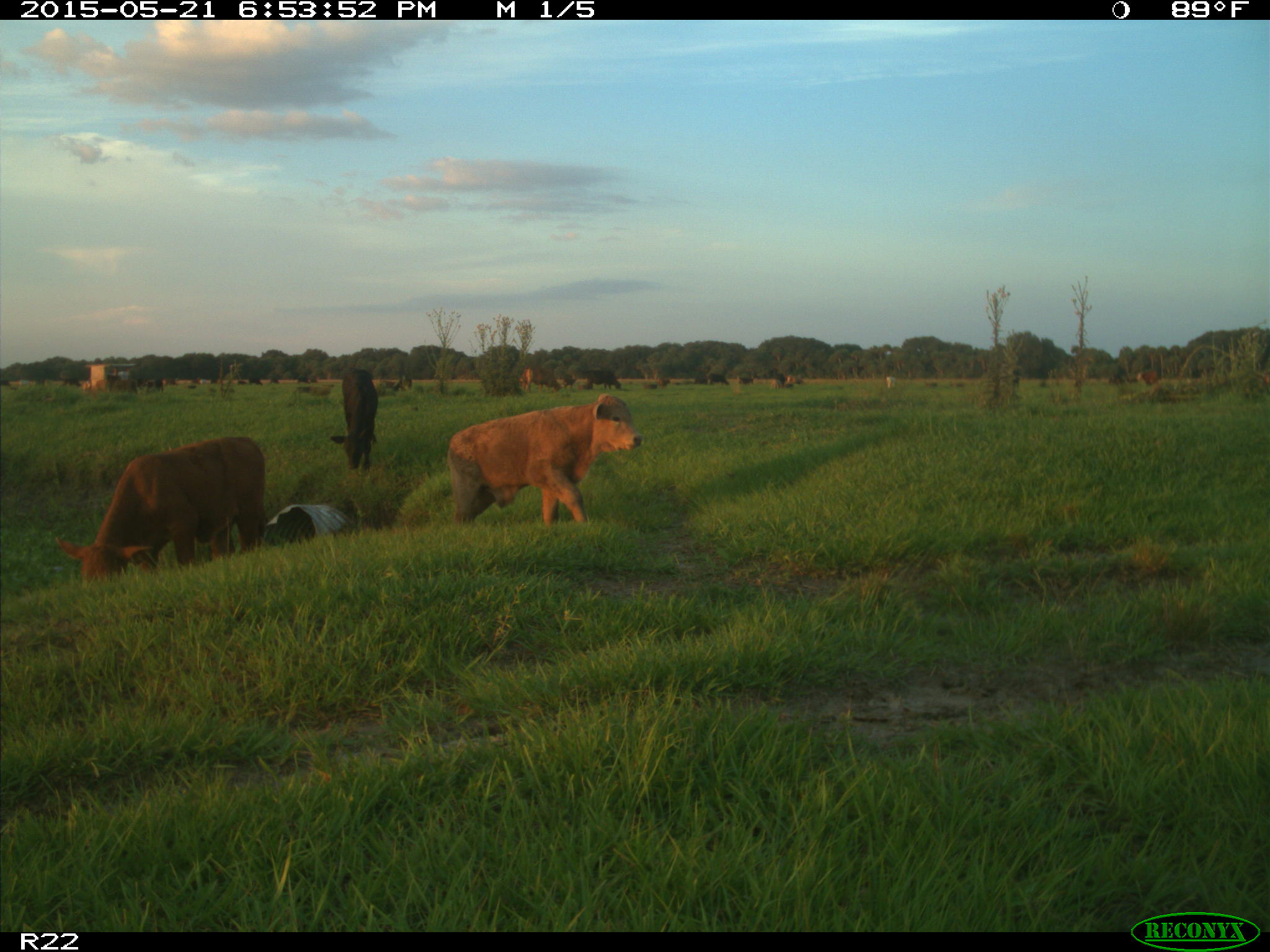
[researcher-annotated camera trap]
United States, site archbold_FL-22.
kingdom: Animalia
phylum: Chordata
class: Mammalia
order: Artiodactyla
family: Bovidae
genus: Bos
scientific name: Bos taurus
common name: domestic cow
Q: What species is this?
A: Bos taurus (domestic cow).